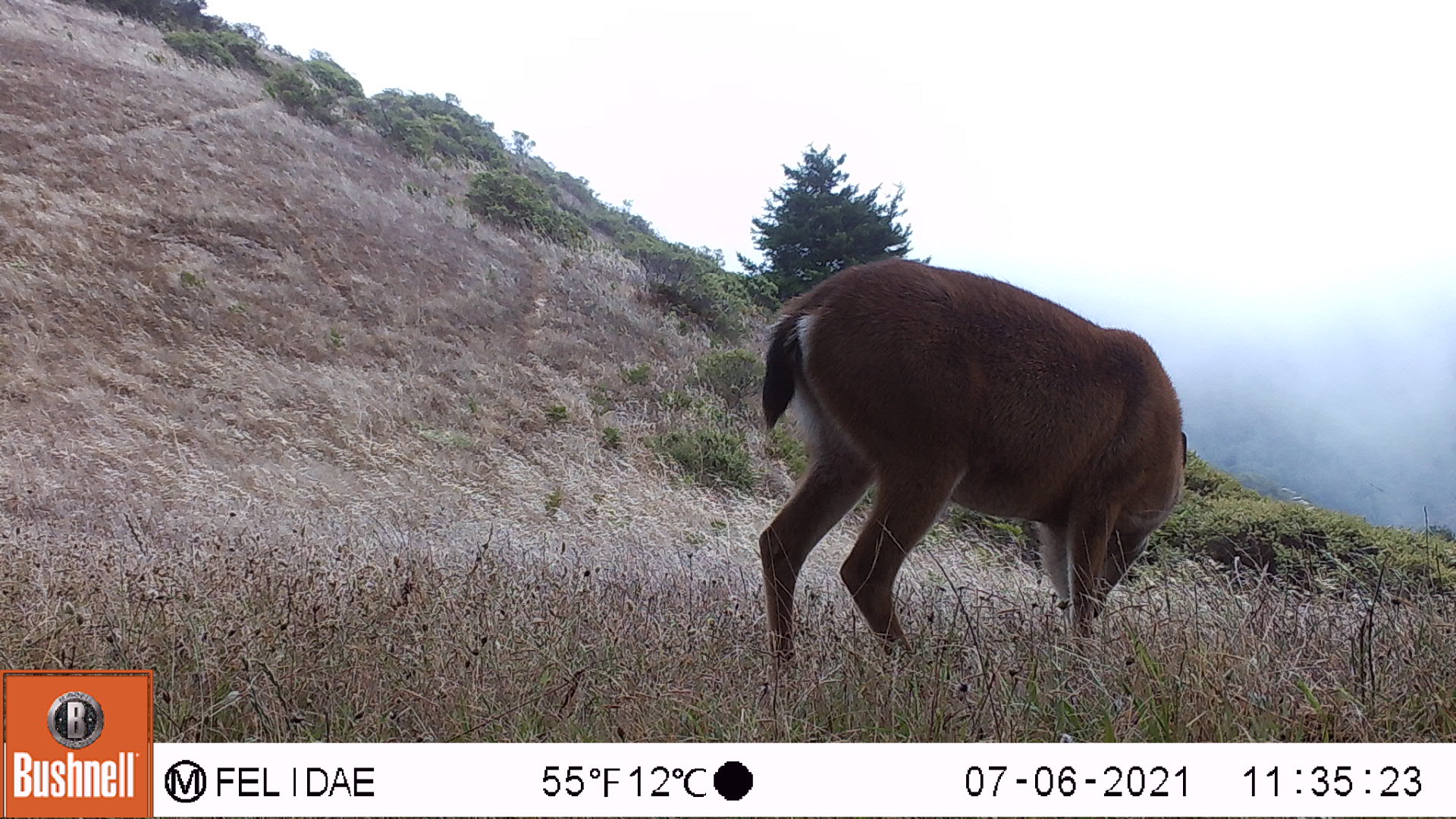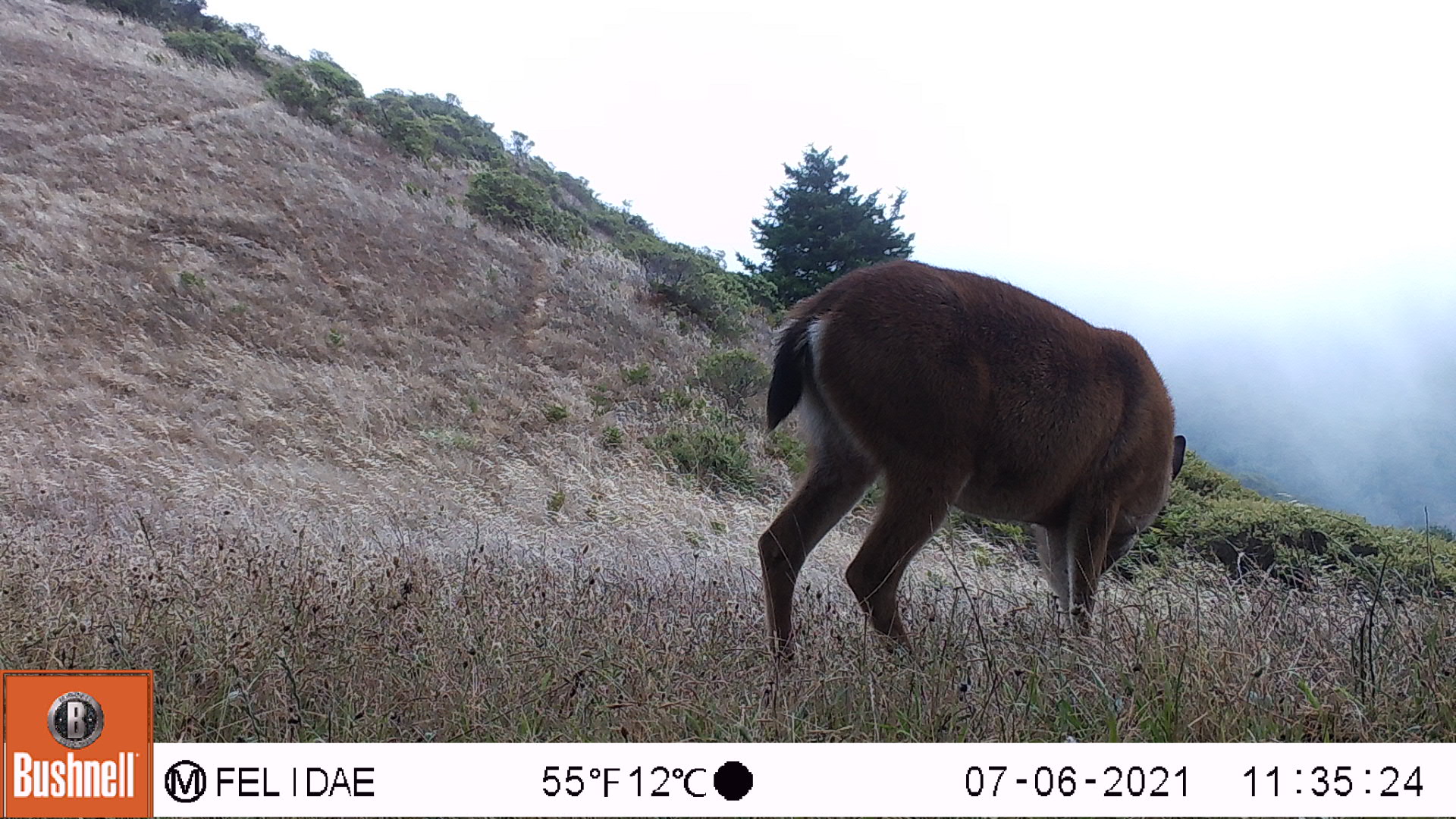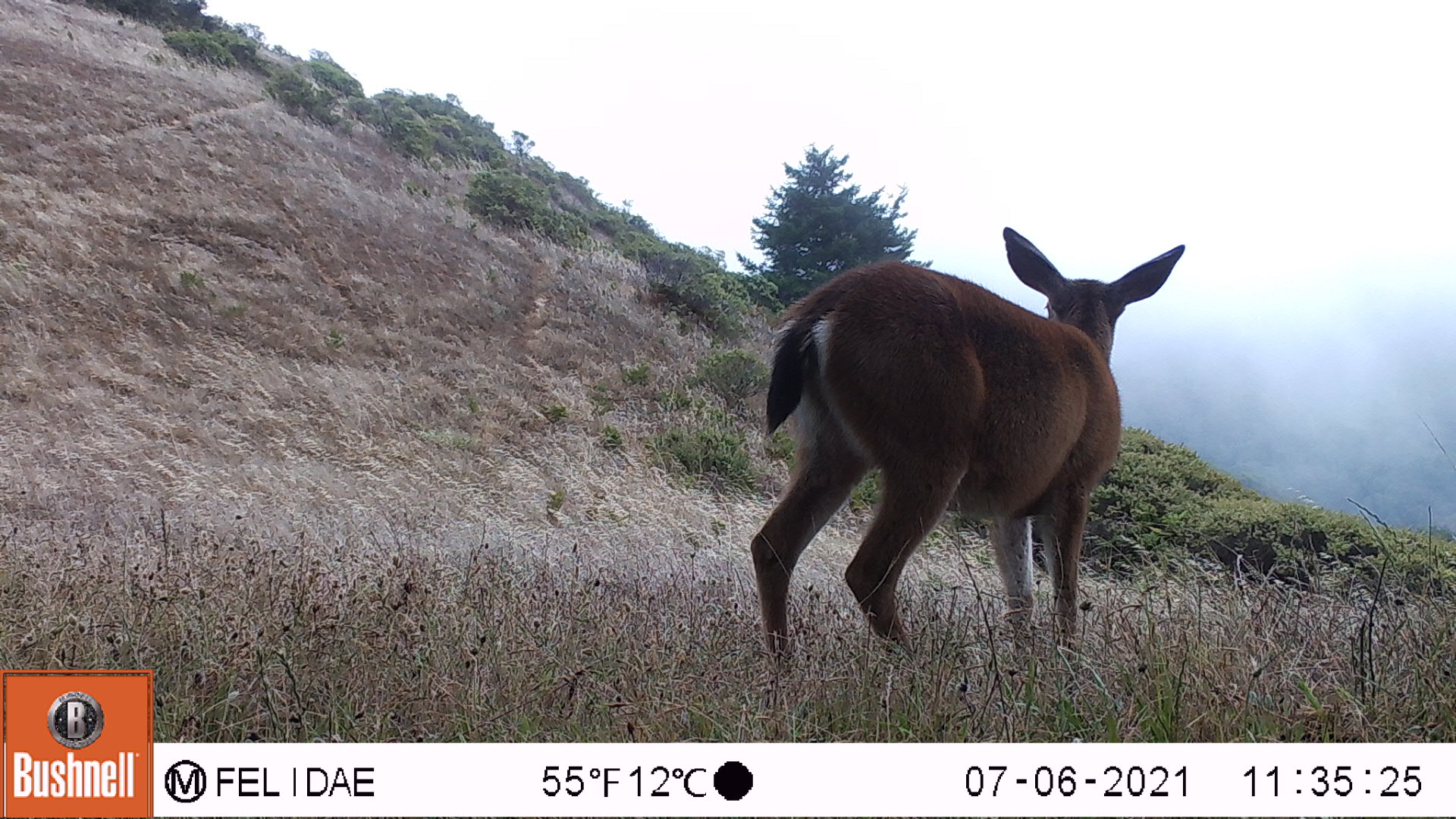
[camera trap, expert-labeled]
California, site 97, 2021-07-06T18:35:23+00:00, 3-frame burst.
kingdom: Animalia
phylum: Chordata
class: Mammalia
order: Artiodactyla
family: Cervidae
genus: Odocoileus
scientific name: Odocoileus hemionus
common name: mule deer